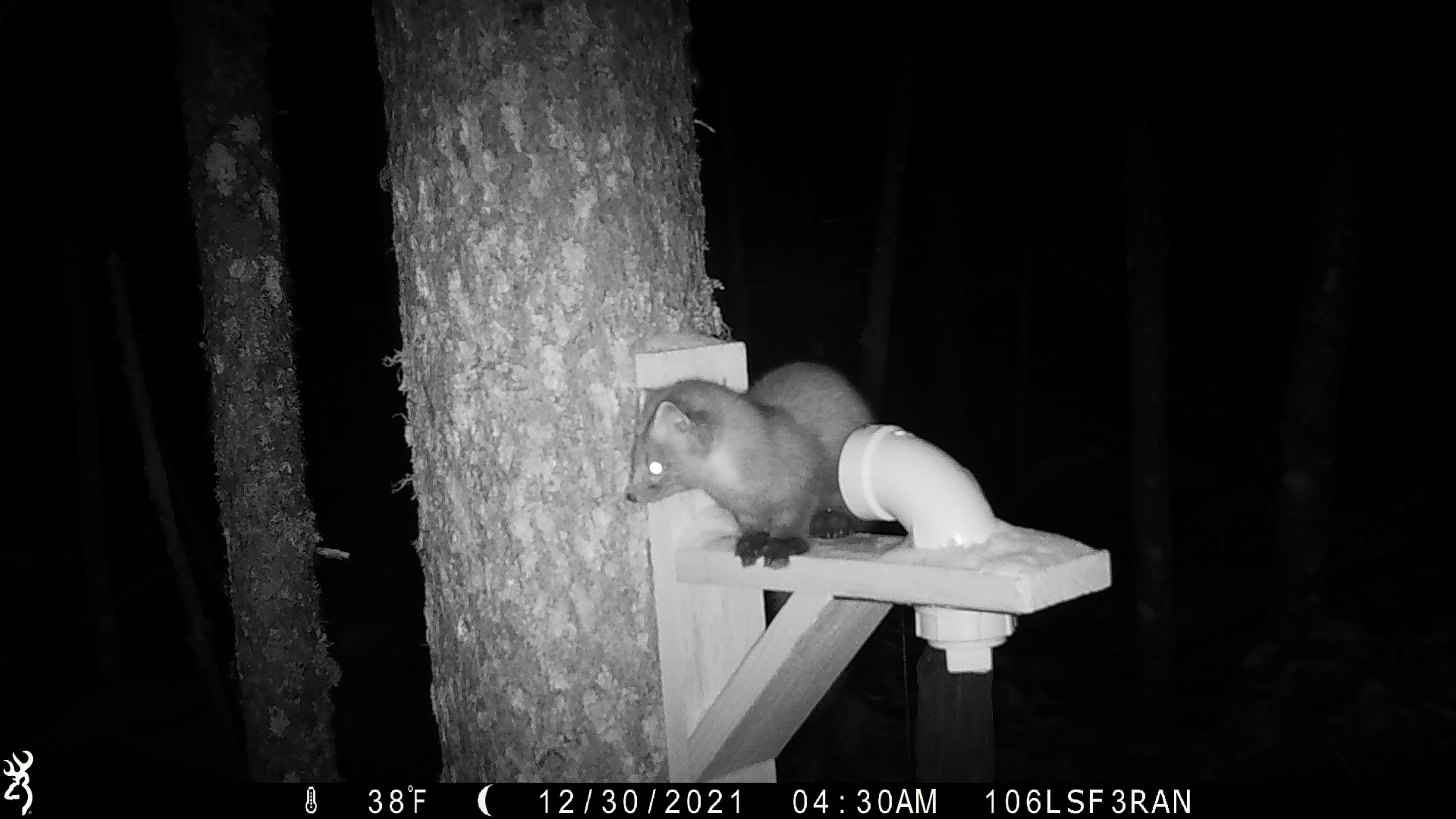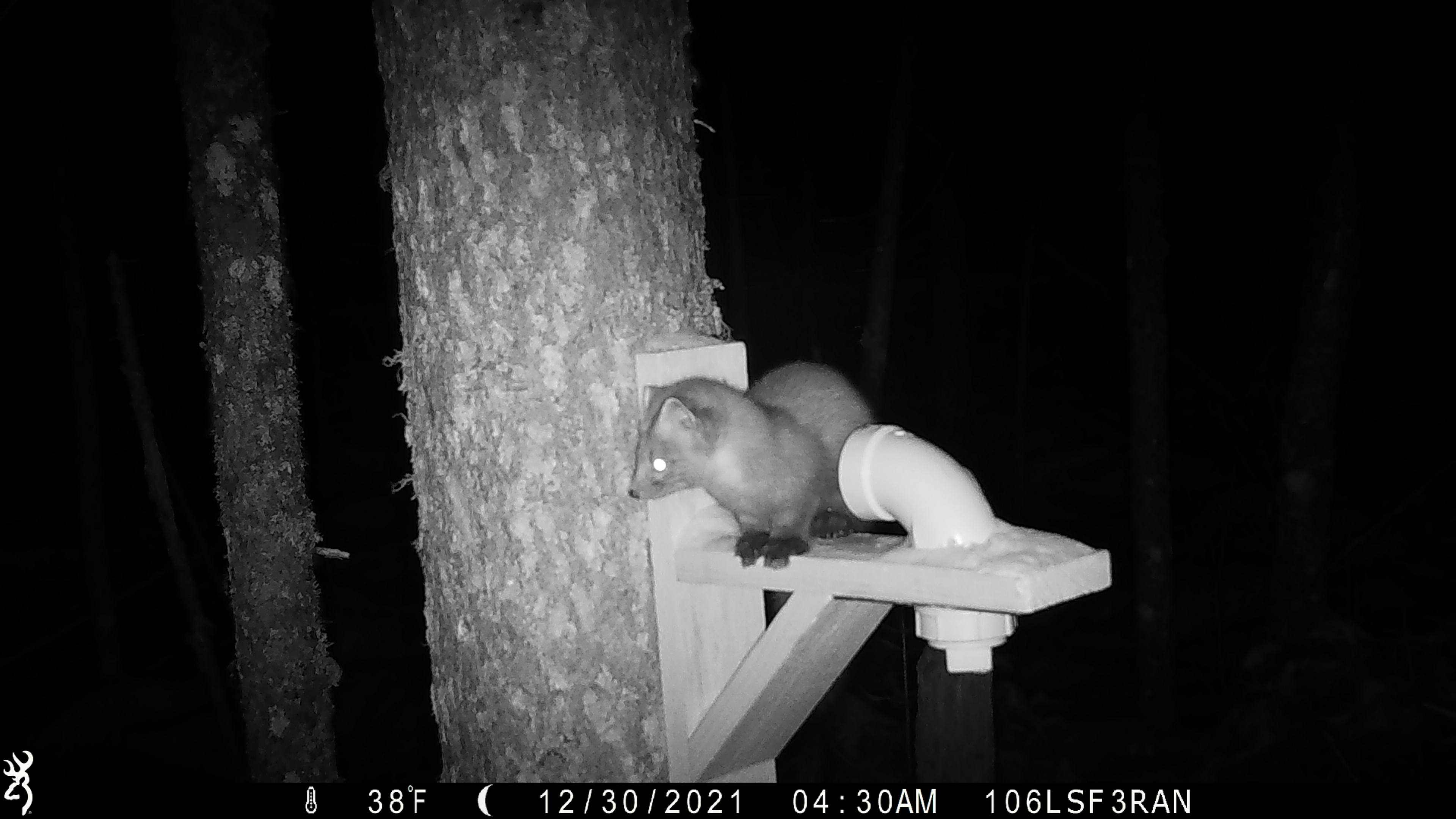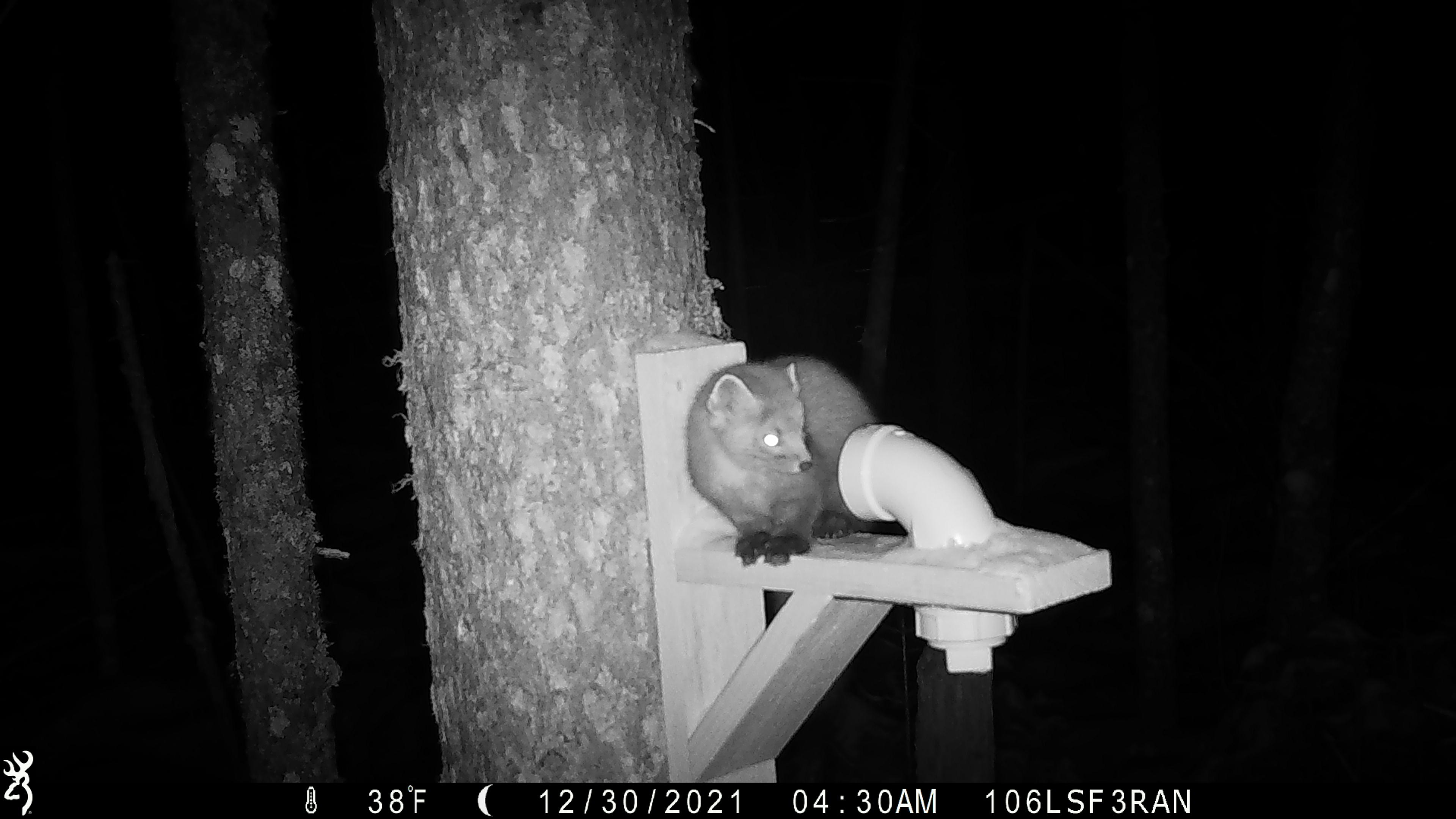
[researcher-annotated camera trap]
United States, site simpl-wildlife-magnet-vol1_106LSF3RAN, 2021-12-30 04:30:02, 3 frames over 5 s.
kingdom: Animalia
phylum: Chordata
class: Mammalia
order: Carnivora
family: Mustelidae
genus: Martes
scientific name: Martes americana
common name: american marten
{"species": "american marten (Martes americana)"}